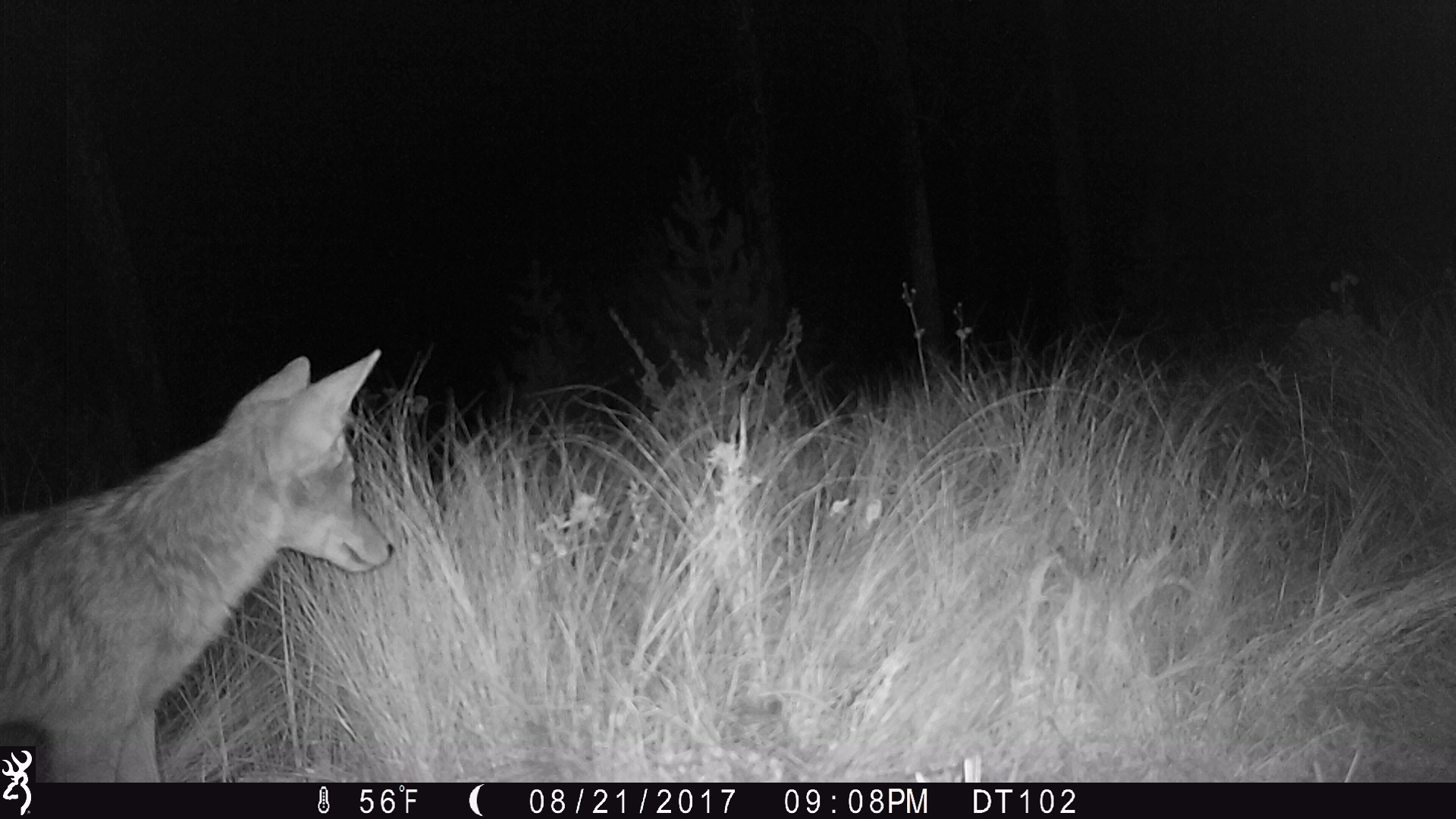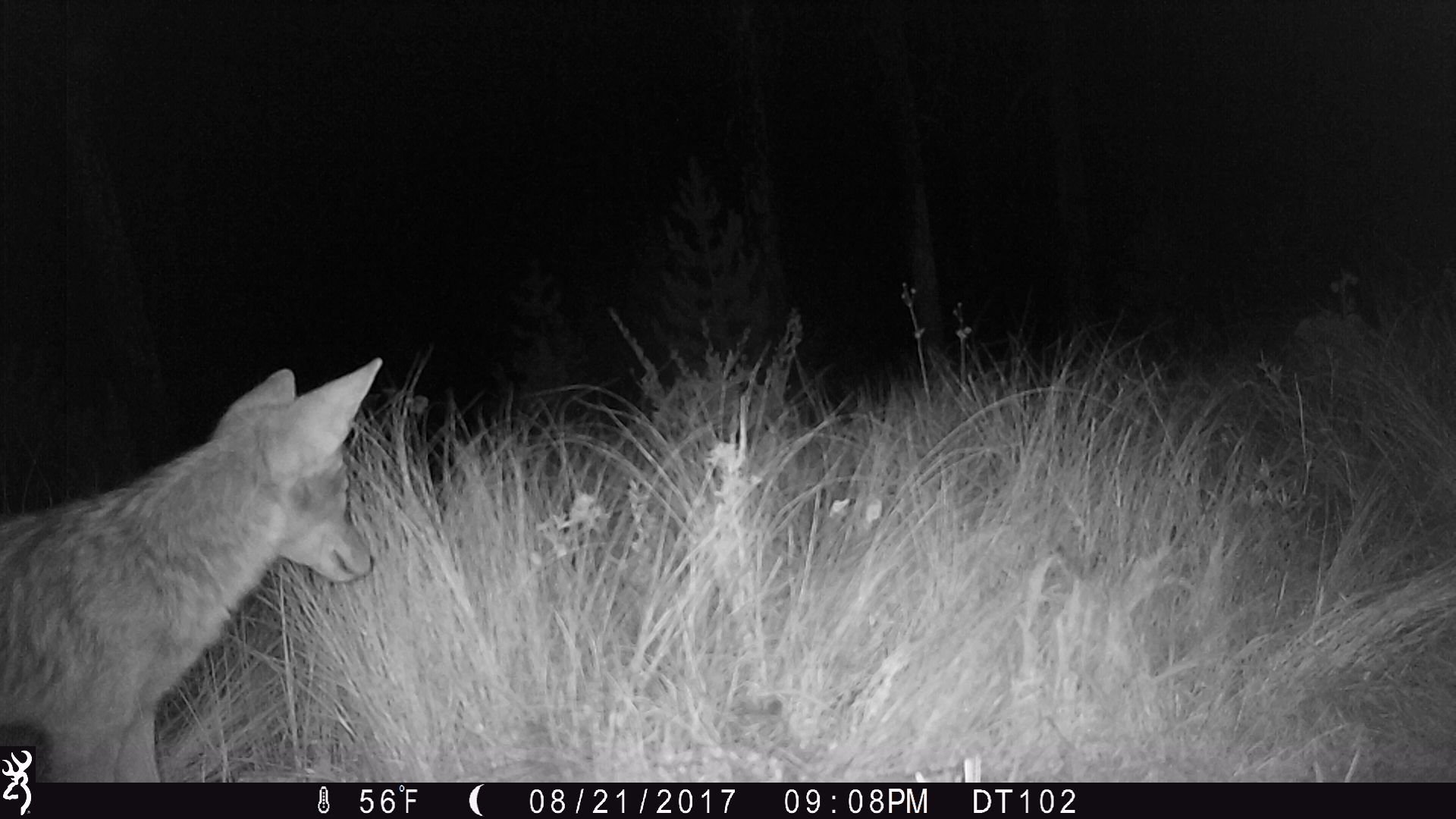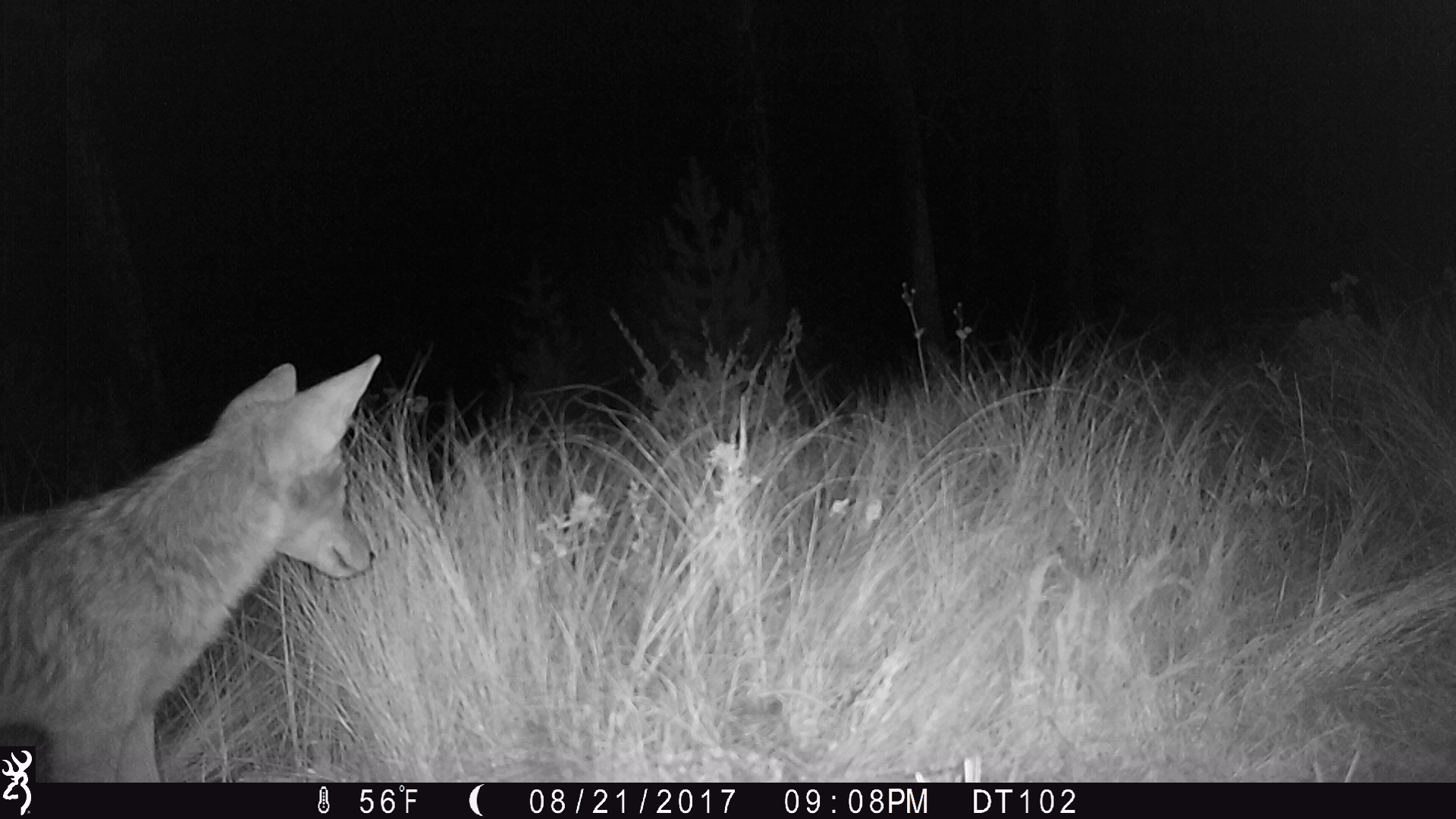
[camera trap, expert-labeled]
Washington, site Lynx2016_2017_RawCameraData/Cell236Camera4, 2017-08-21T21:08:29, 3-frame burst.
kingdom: Animalia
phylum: Chordata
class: Mammalia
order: Carnivora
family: Canidae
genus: Canis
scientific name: Canis latrans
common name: coyote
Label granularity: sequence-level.